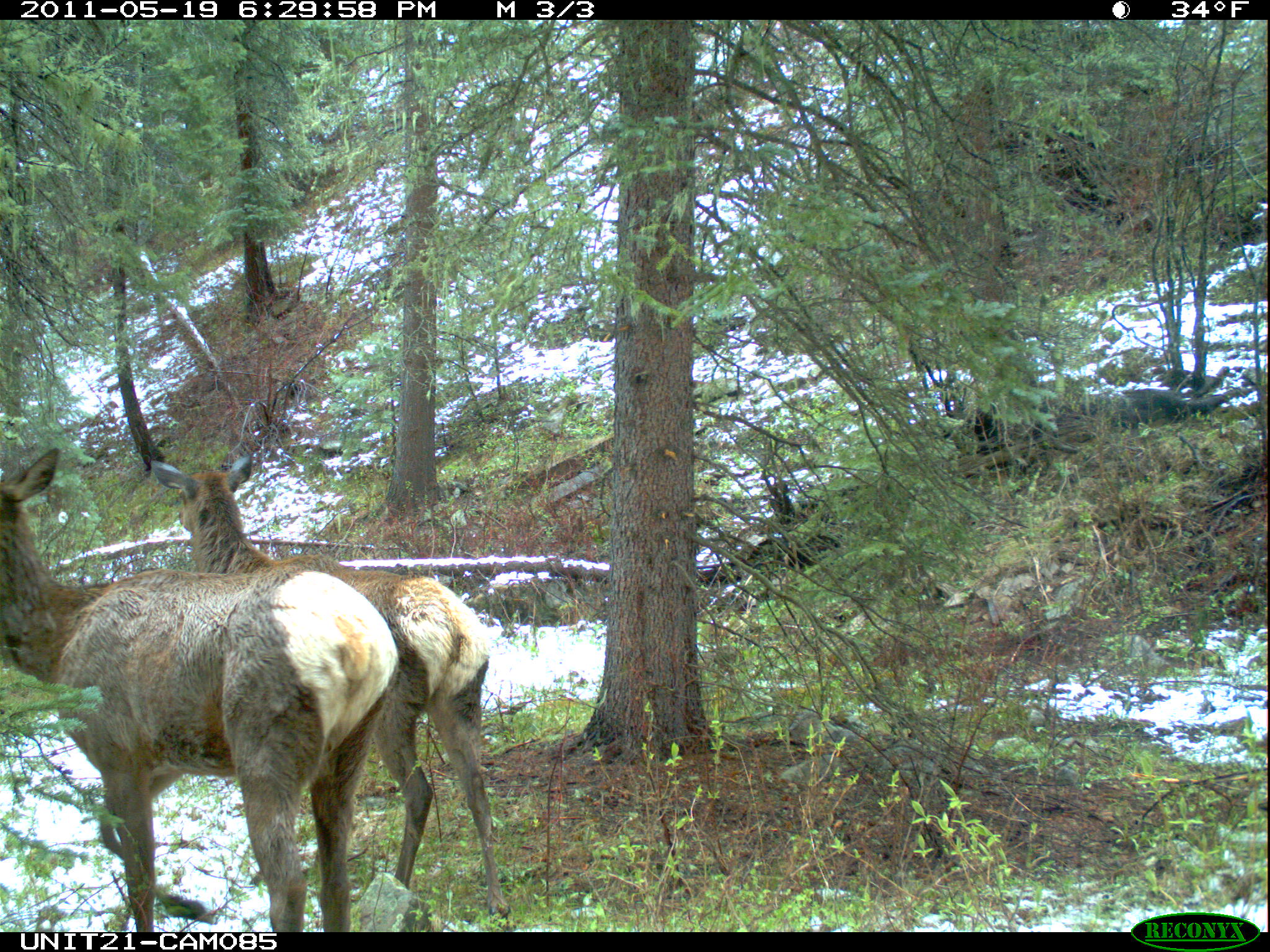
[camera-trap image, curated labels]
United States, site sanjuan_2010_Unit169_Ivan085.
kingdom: Animalia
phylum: Chordata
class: Mammalia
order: Artiodactyla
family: Cervidae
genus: Cervus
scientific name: Cervus elaphus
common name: red deer